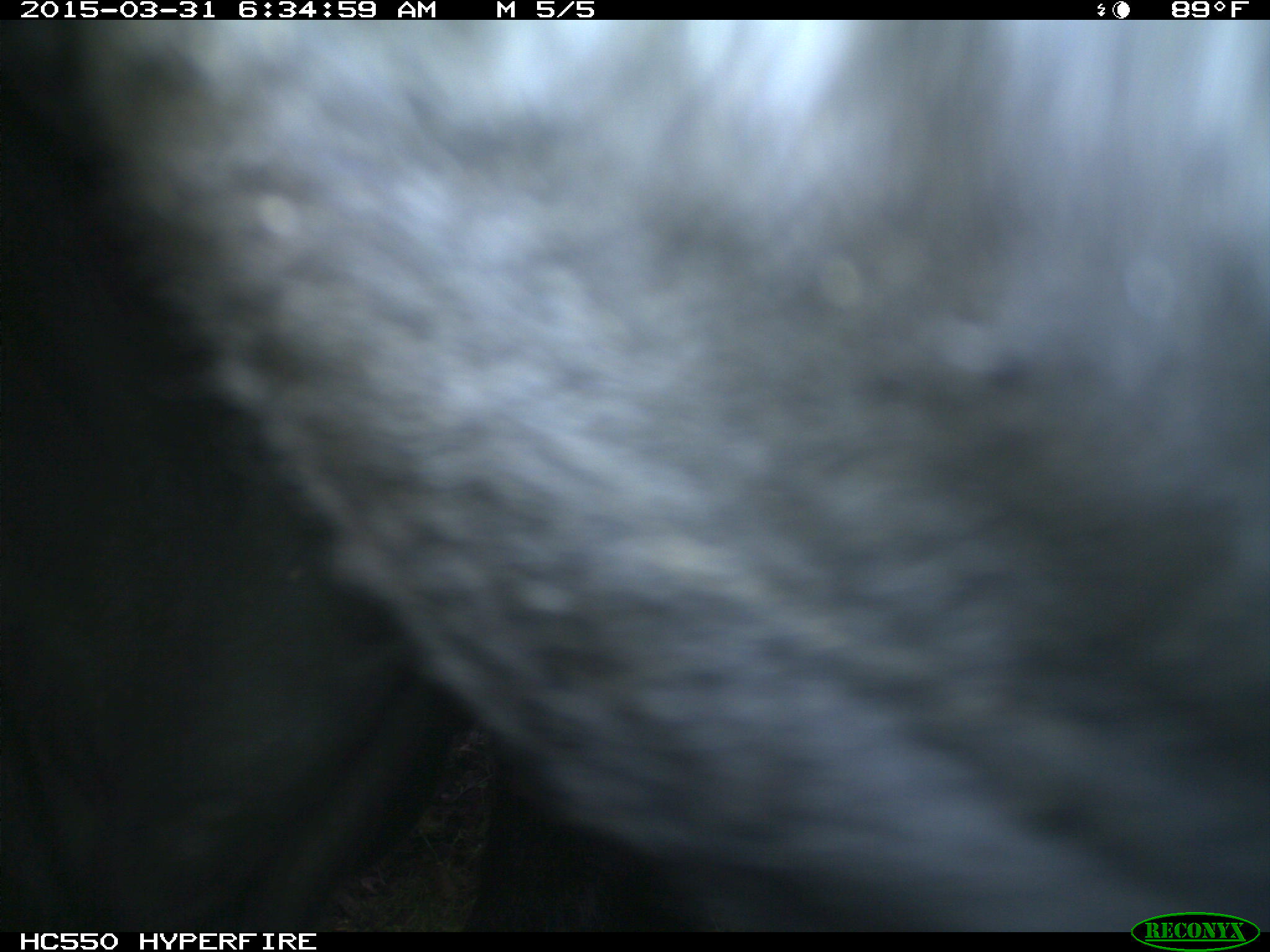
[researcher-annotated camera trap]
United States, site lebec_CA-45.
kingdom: Animalia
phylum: Chordata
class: Mammalia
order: Artiodactyla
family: Bovidae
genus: Bos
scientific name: Bos taurus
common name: domestic cow